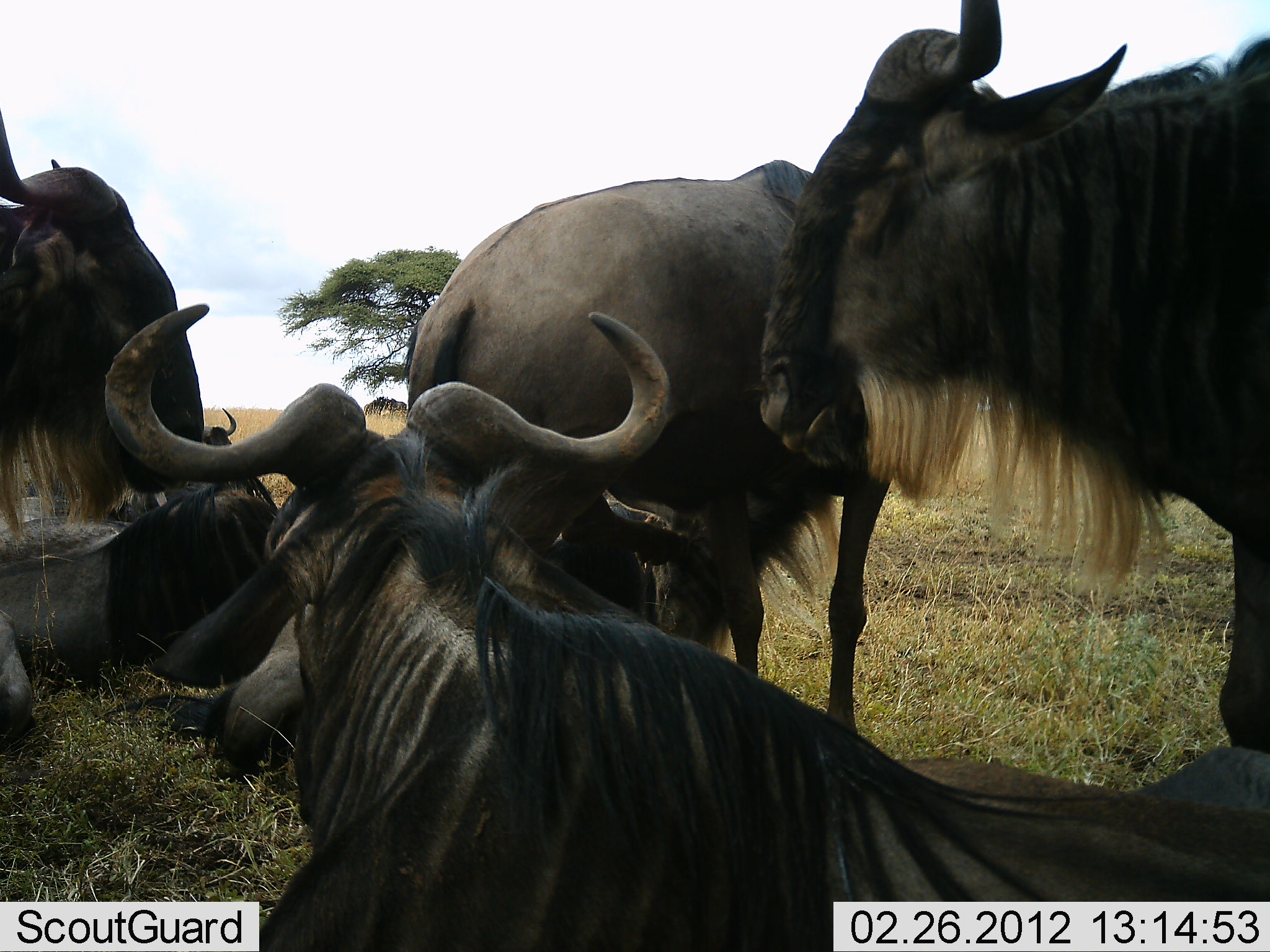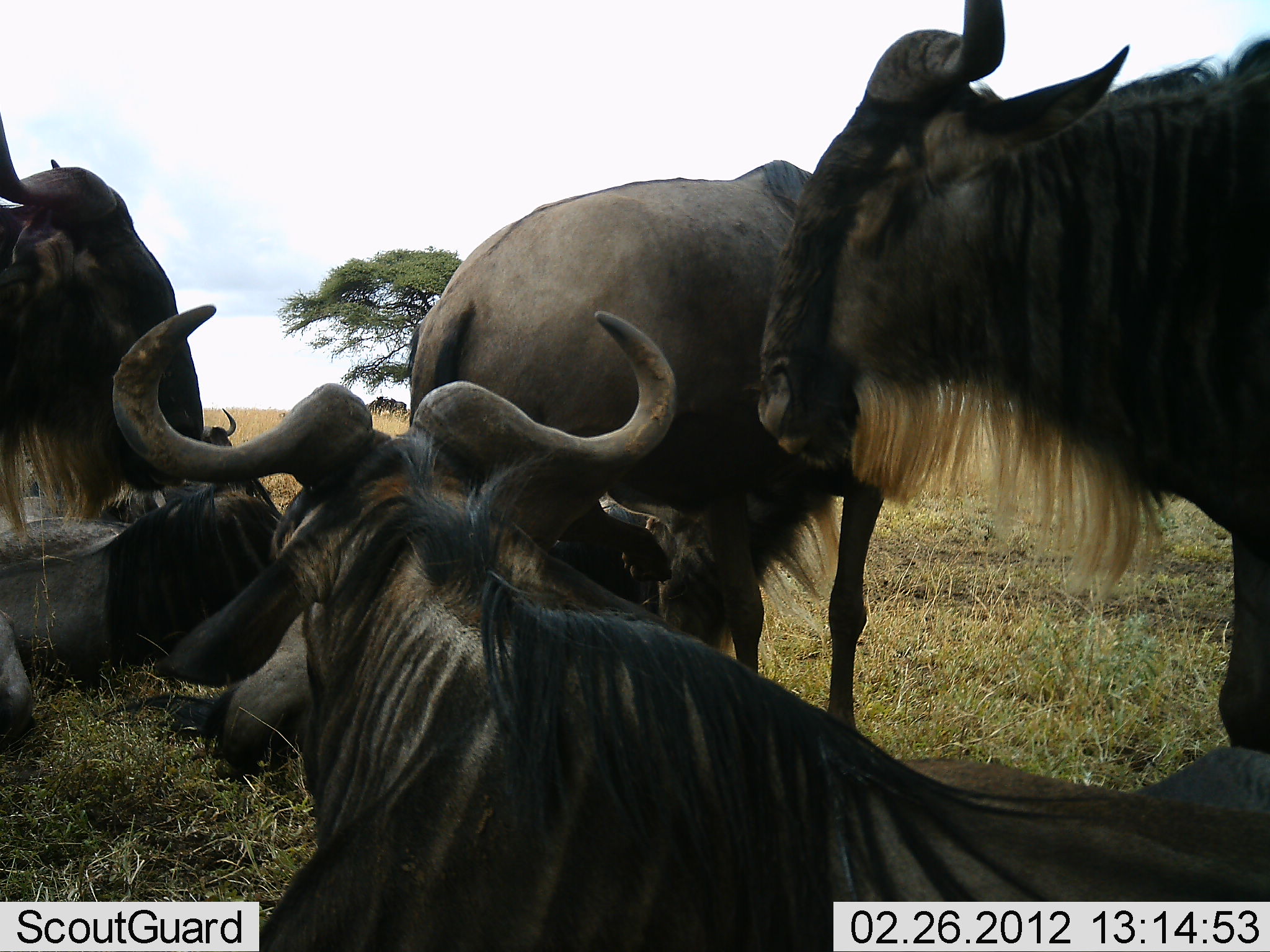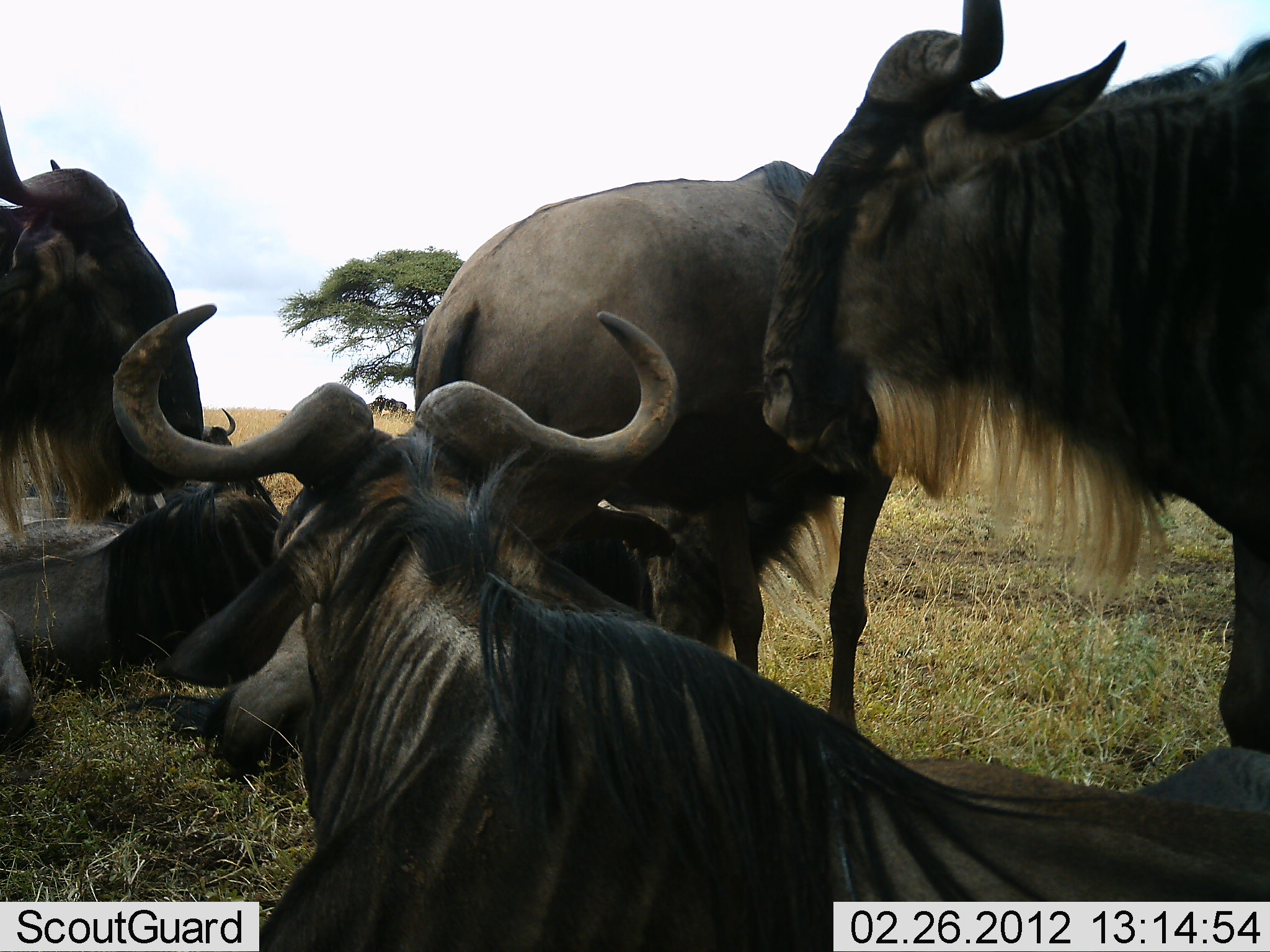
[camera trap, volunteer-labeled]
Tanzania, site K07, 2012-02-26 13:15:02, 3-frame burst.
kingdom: Animalia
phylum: Chordata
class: Mammalia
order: Artiodactyla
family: Bovidae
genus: Connochaetes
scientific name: Connochaetes taurinus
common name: blue wildebeest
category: wildebeest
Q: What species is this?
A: Wildebeest (blue wildebeest) (Connochaetes taurinus).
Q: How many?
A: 6.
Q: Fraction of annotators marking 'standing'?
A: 77%.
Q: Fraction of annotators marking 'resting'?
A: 92%.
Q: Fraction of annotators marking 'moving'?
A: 0%.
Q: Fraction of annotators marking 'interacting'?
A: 8%.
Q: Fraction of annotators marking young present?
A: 8%.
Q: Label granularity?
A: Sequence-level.